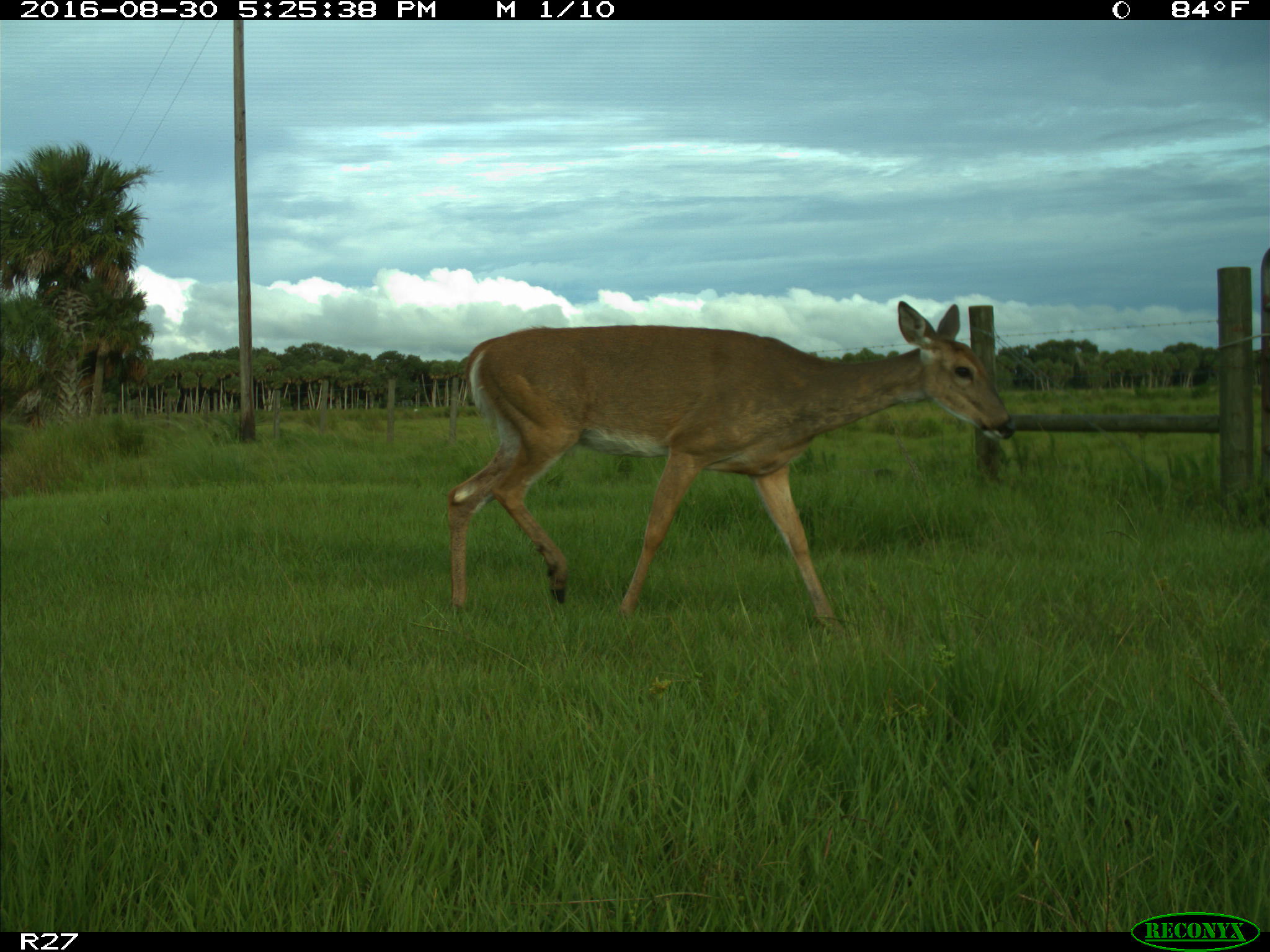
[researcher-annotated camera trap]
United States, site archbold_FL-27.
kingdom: Animalia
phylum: Chordata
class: Mammalia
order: Artiodactyla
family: Cervidae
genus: Odocoileus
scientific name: Odocoileus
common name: deer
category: unidentified deer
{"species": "unidentified deer (deer) (Odocoileus)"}